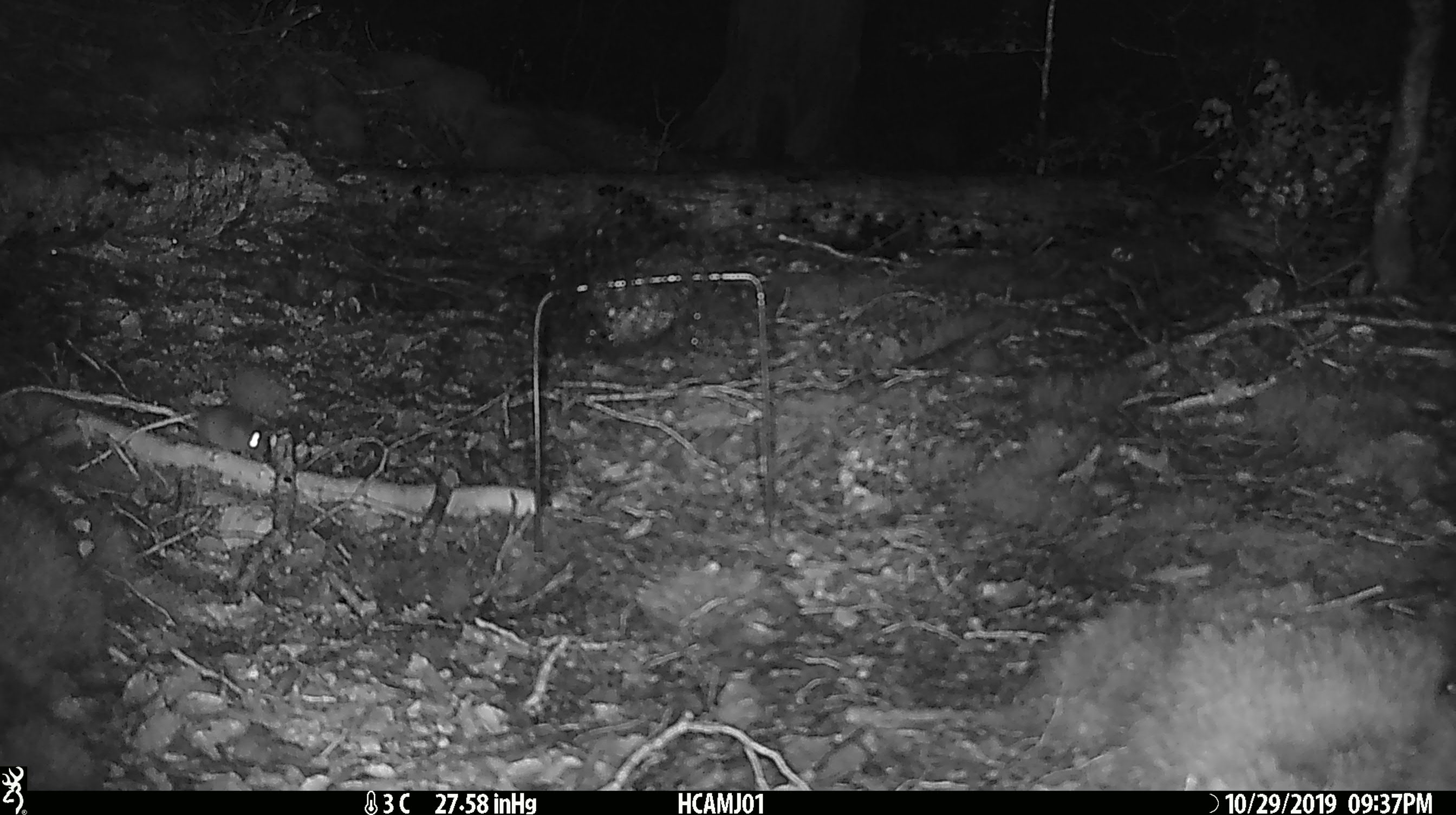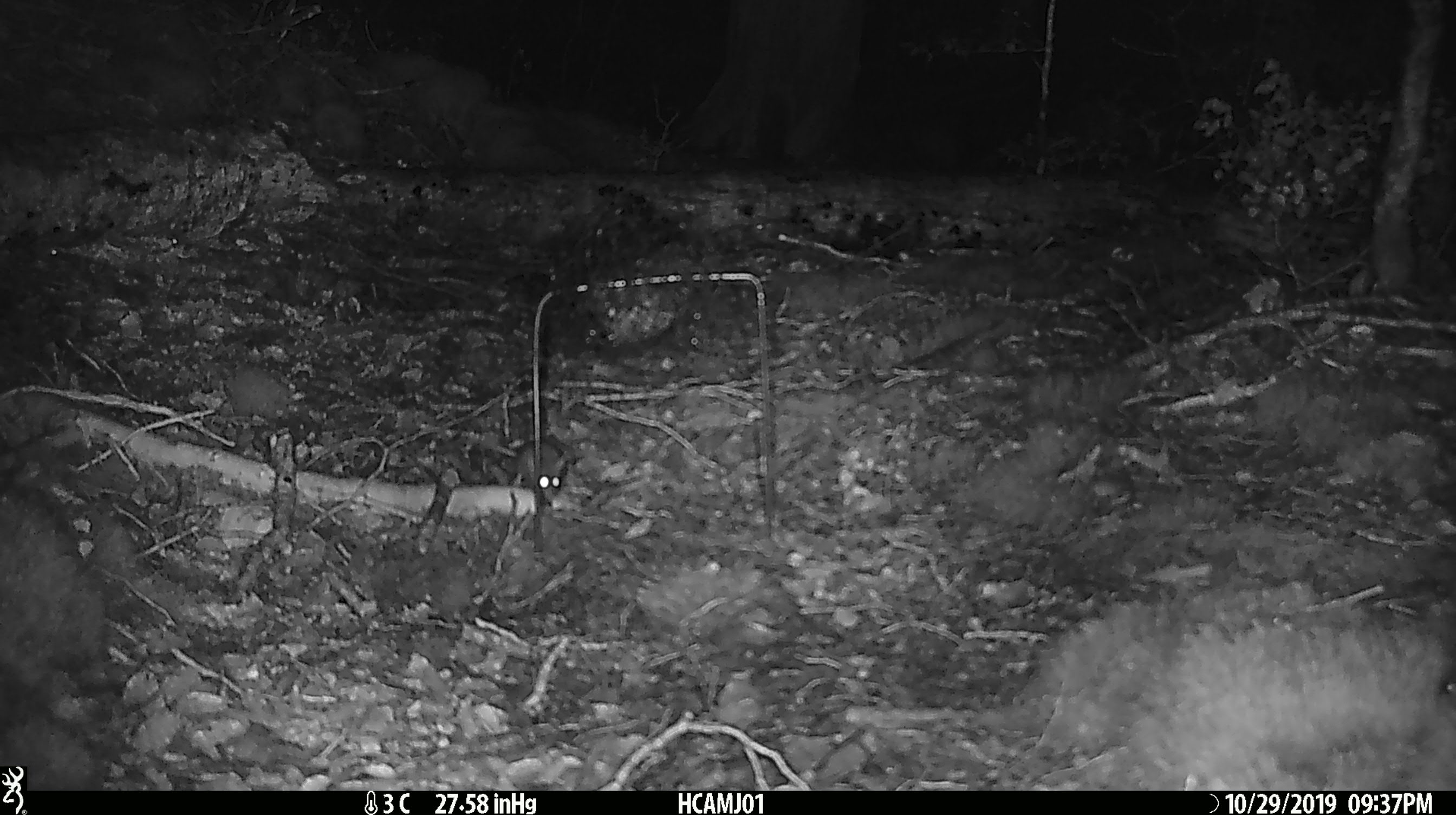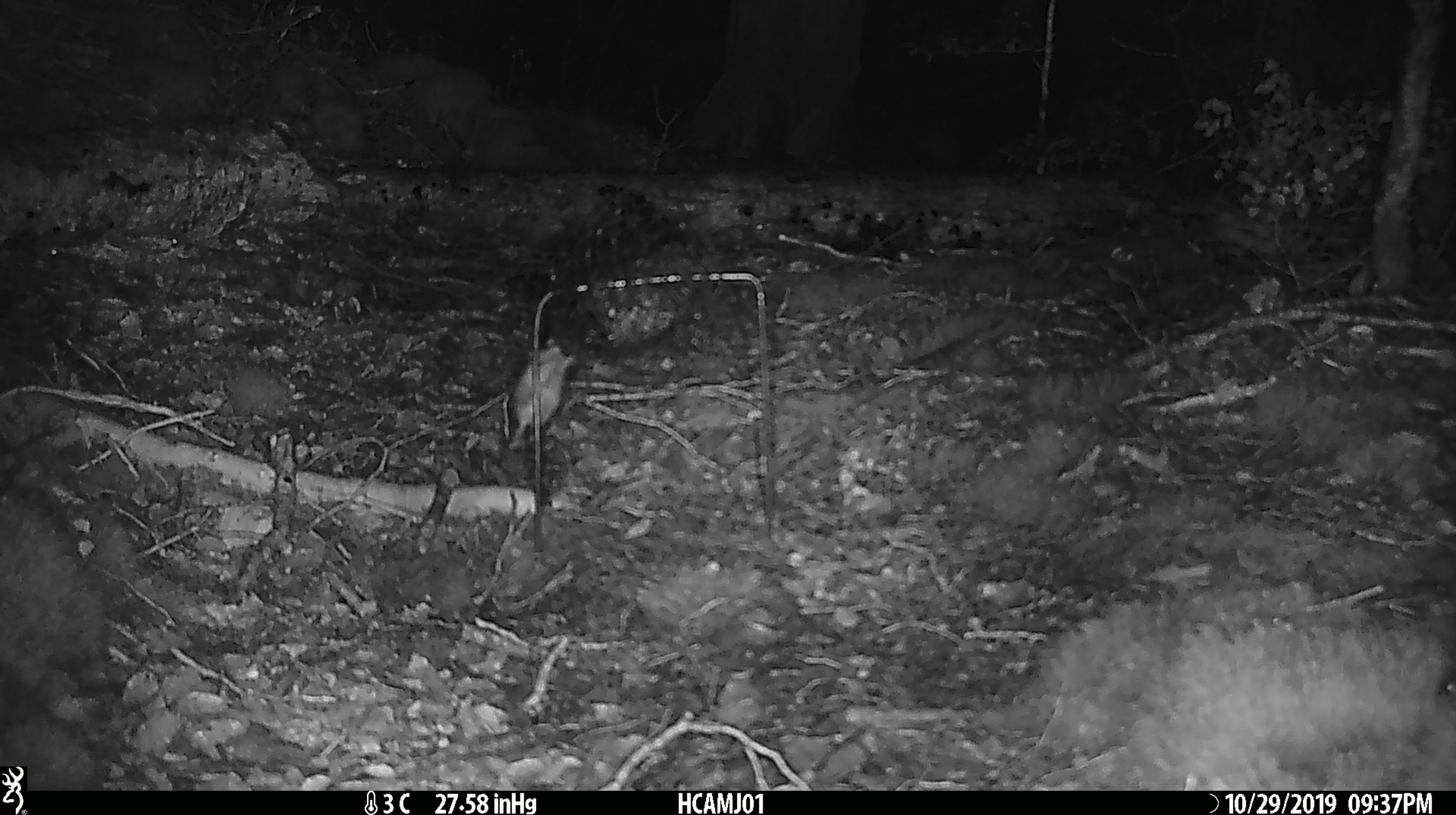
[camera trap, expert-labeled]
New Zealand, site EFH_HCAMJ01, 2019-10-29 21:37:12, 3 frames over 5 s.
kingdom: Animalia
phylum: Chordata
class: Mammalia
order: Rodentia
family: Muridae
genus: Mus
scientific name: Mus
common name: mouse